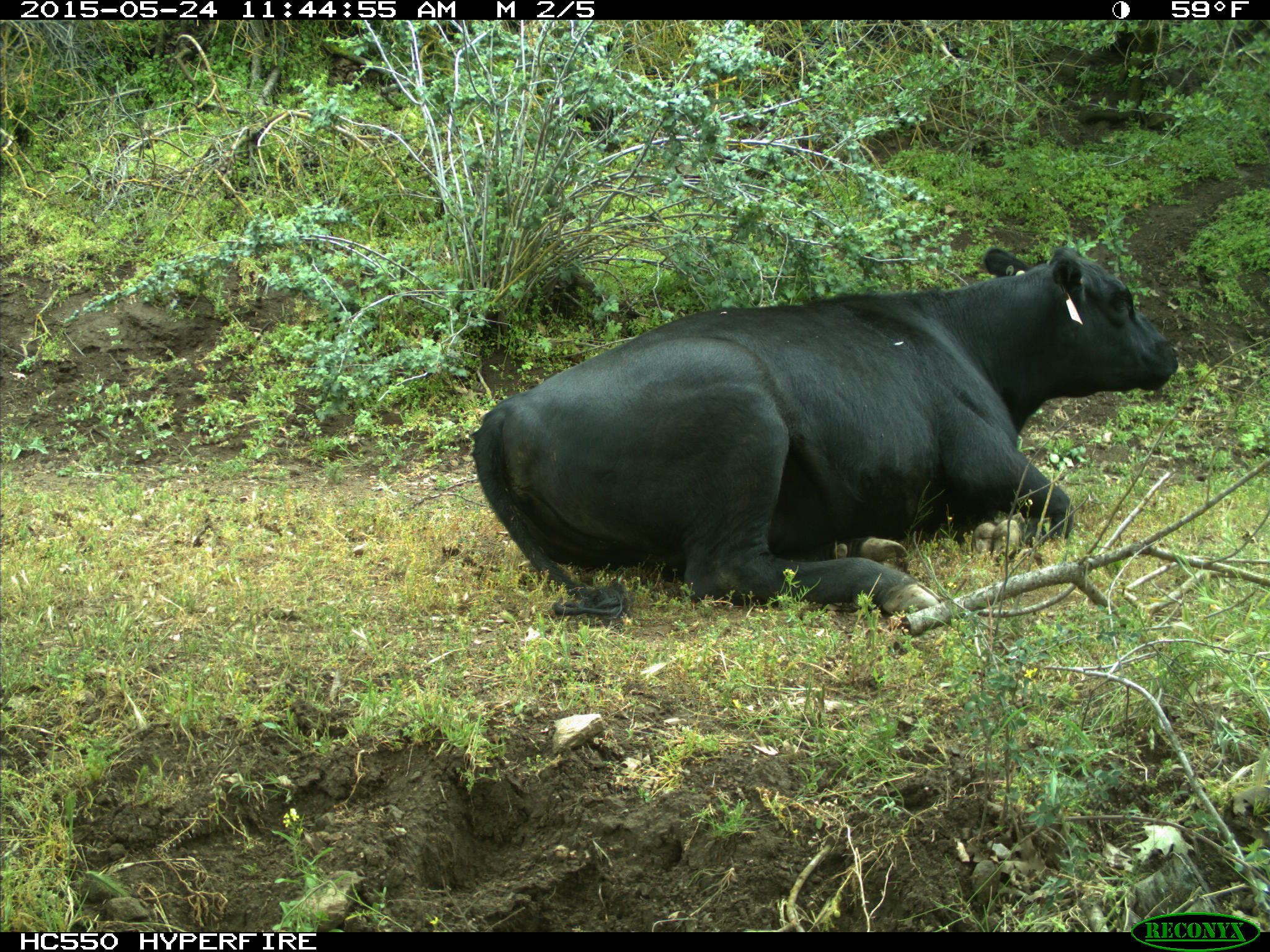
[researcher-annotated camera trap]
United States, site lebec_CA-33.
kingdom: Animalia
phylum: Chordata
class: Mammalia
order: Artiodactyla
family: Bovidae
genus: Bos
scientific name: Bos taurus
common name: domestic cow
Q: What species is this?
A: Bos taurus (domestic cow).